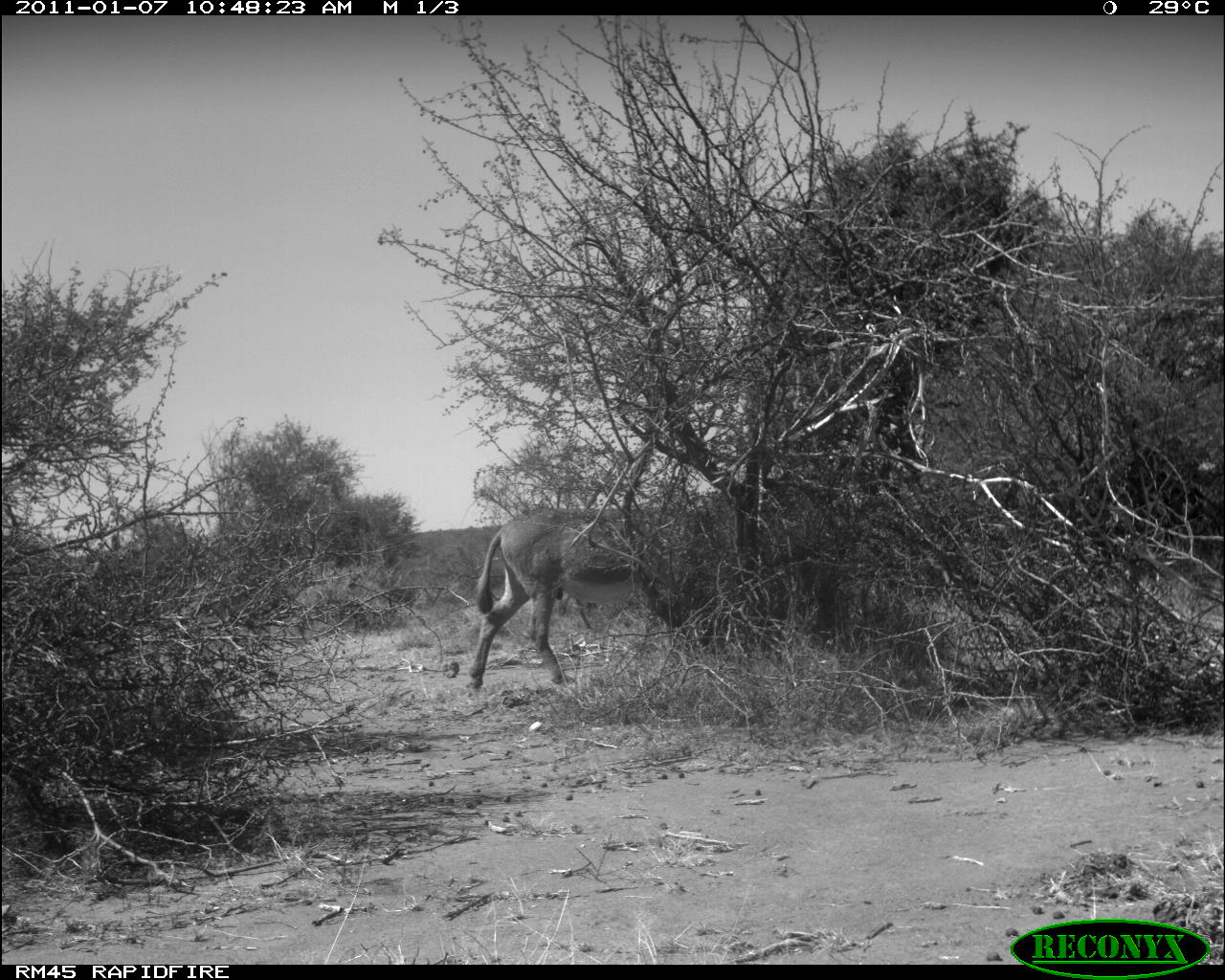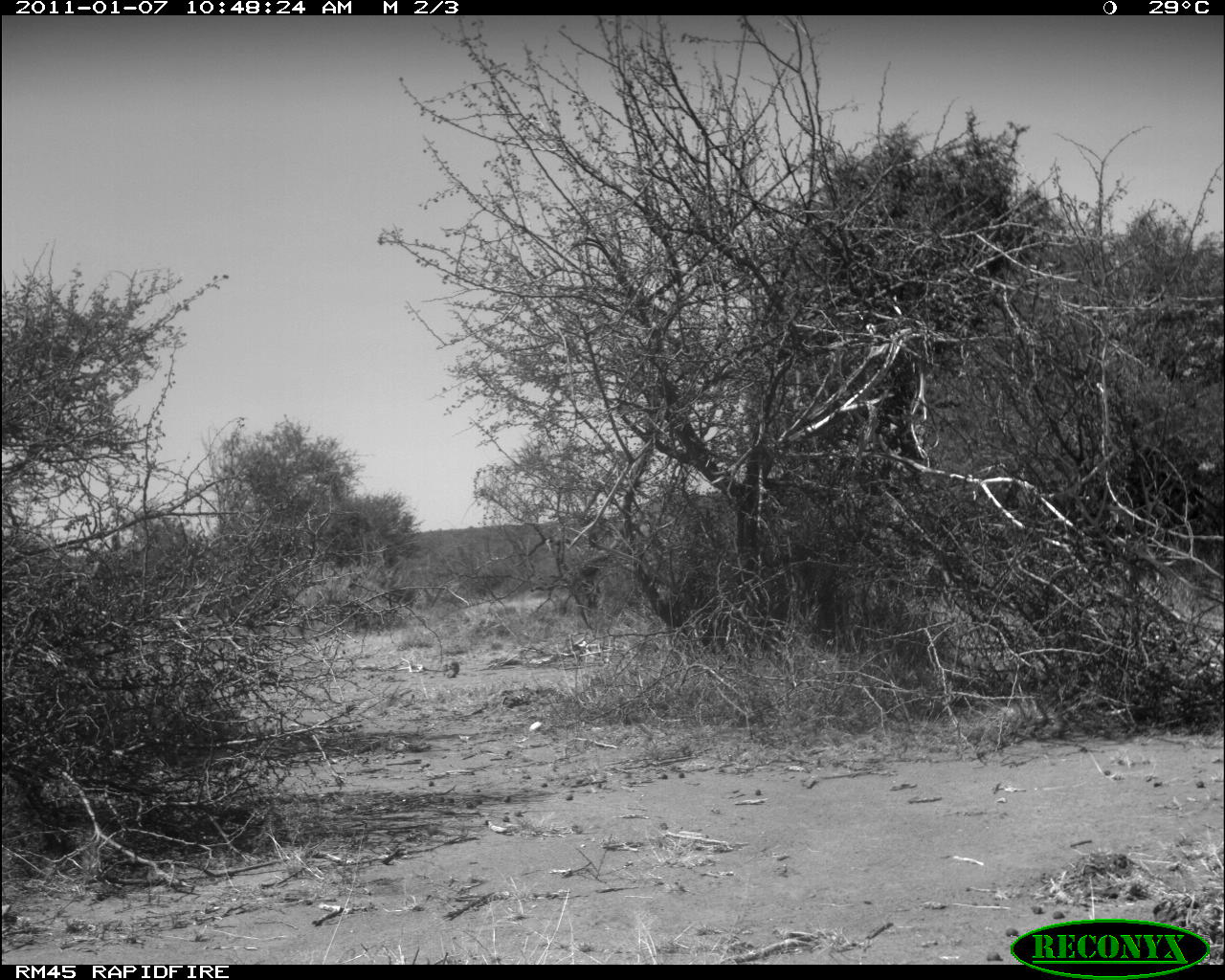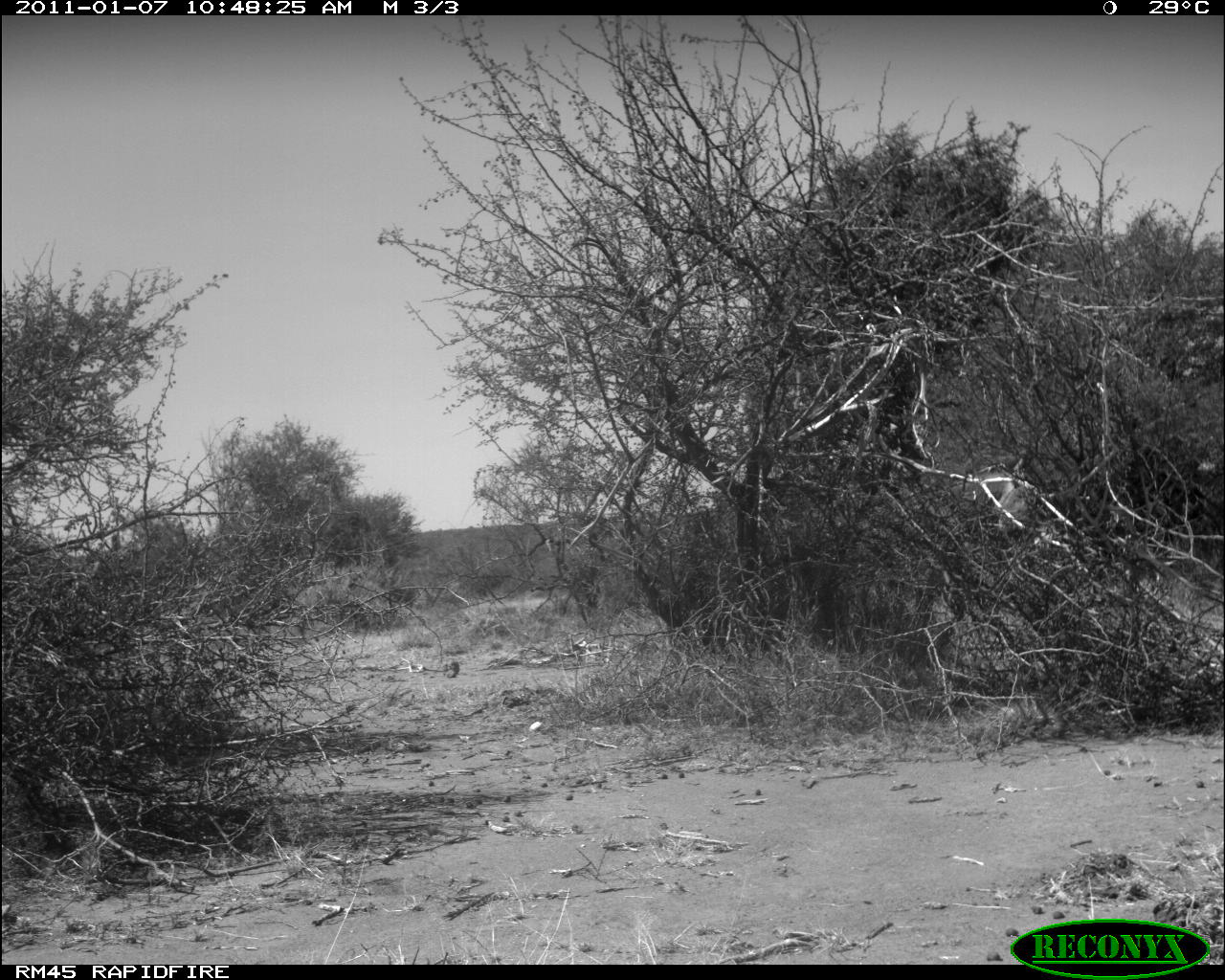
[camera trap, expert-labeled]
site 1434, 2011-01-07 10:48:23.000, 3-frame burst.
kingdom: Animalia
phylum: Chordata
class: Mammalia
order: Perissodactyla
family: Equidae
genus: Equus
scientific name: Equus africanus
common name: african wild ass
Equus africanus (african wild ass), count 1.